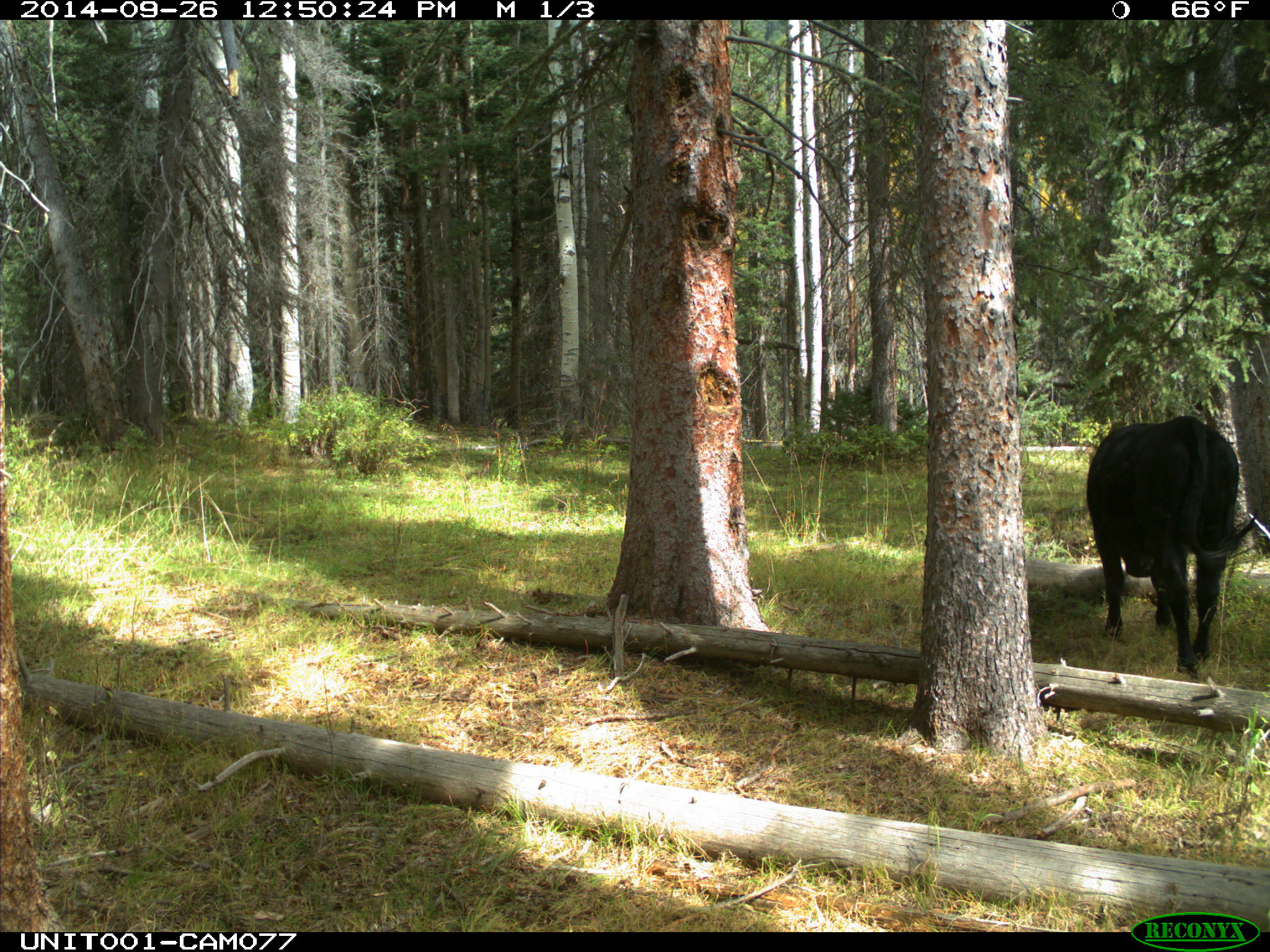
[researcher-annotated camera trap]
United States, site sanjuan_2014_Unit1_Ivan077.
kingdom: Animalia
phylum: Chordata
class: Mammalia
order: Artiodactyla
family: Bovidae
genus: Bos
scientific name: Bos taurus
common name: domestic cow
Bos taurus (domestic cow).